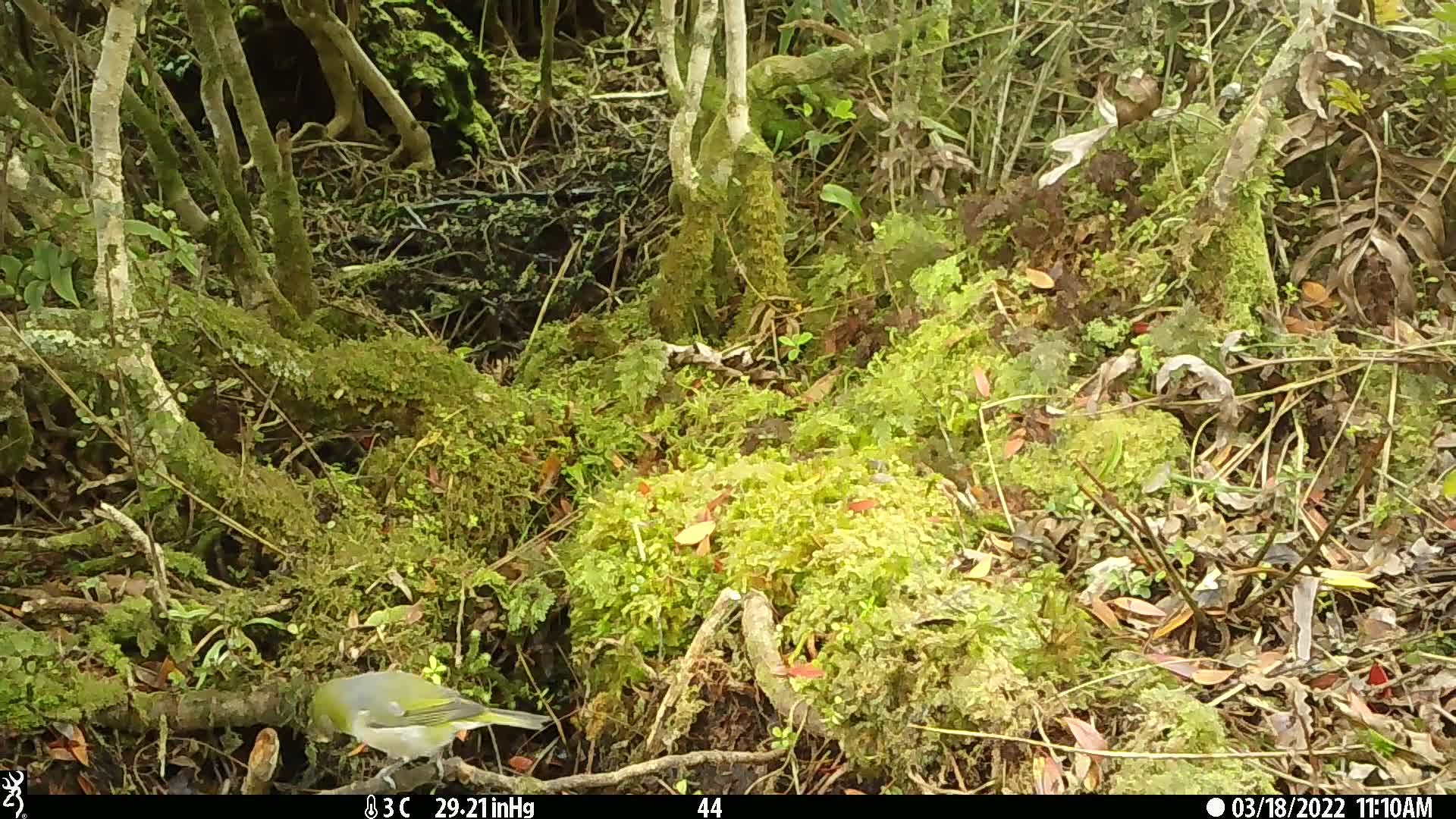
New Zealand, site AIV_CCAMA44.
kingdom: Animalia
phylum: Chordata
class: Aves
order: Passeriformes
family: Zosteropidae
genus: Zosterops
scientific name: Zosterops lateralis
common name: silvereye